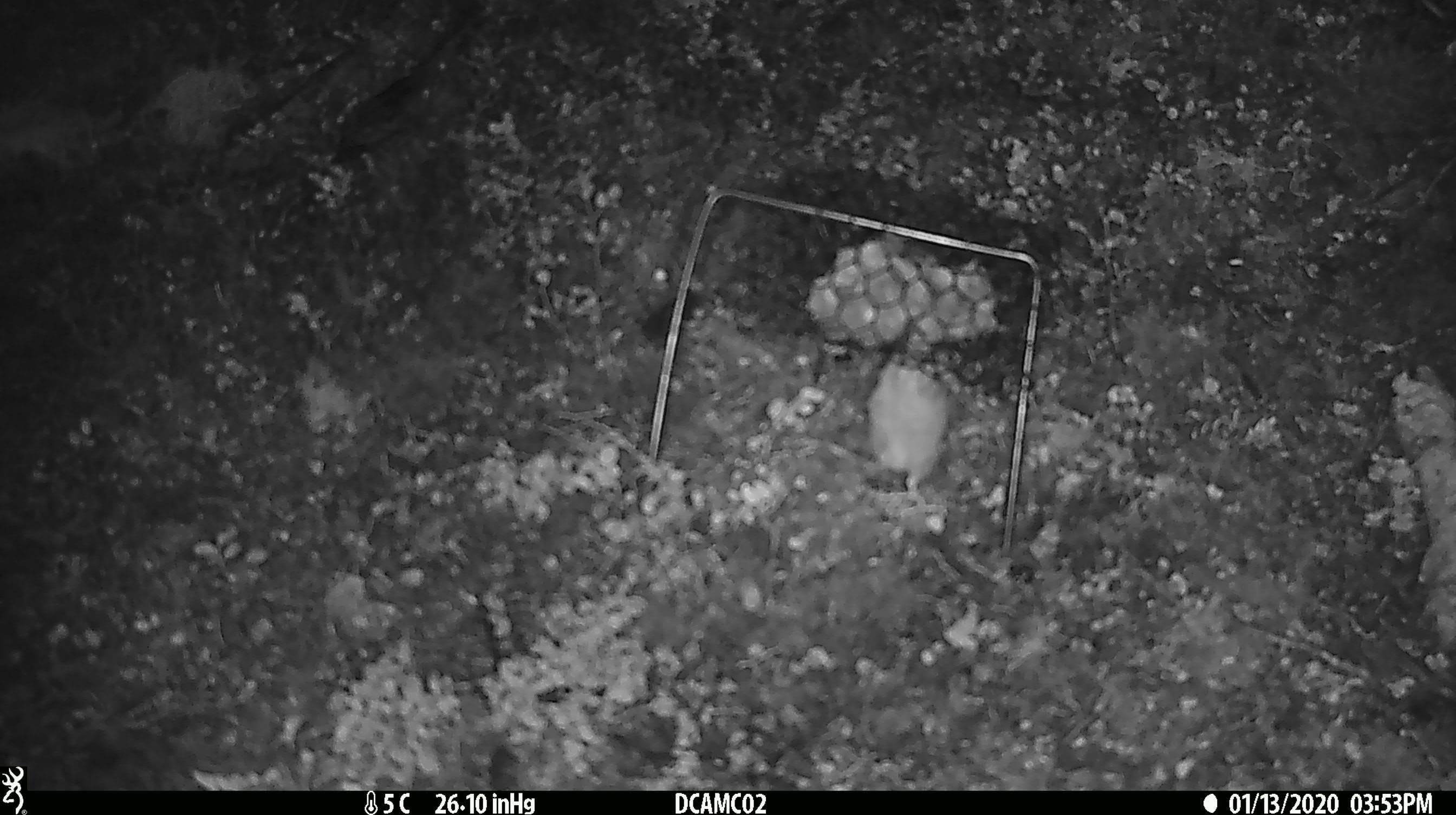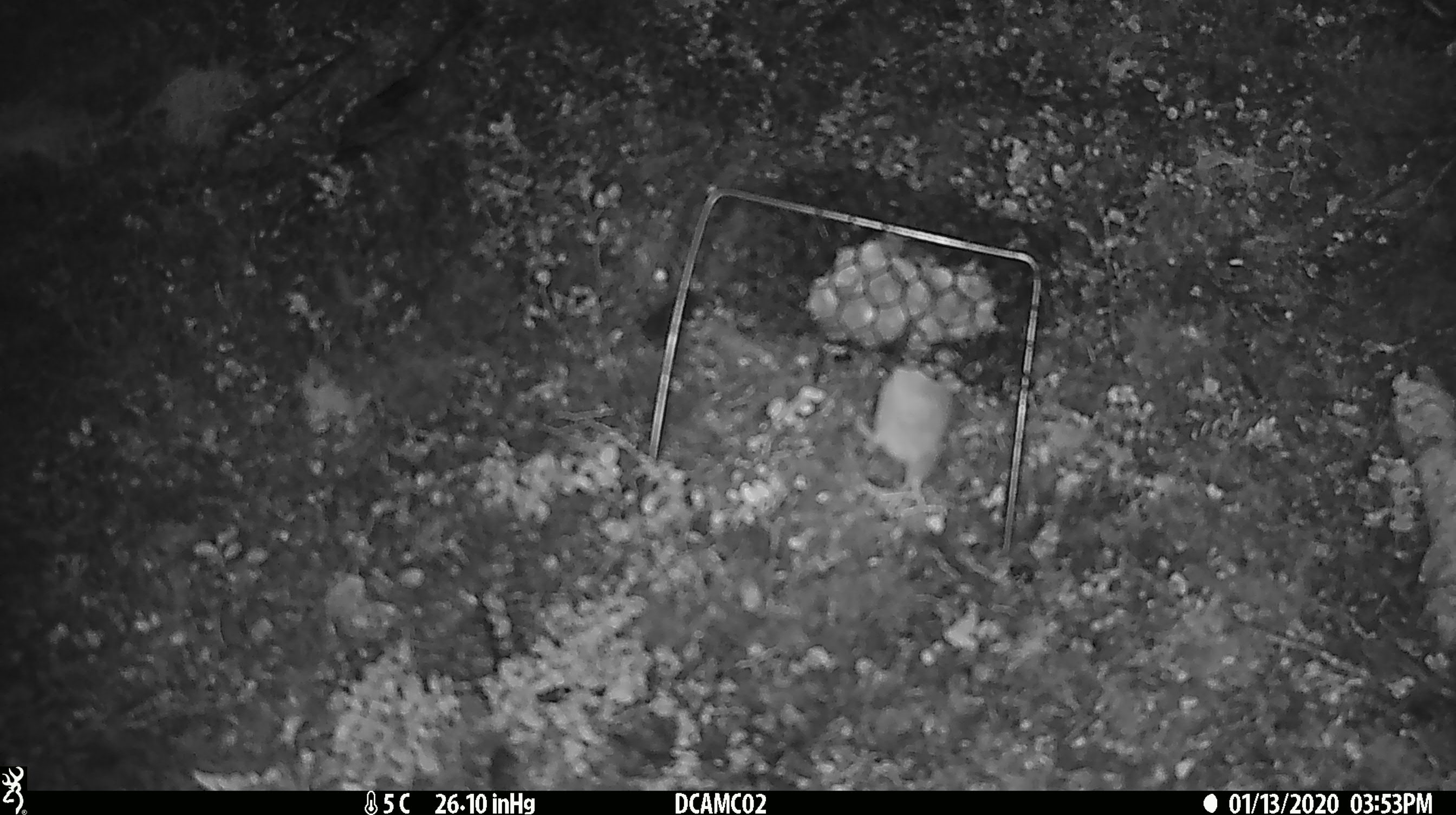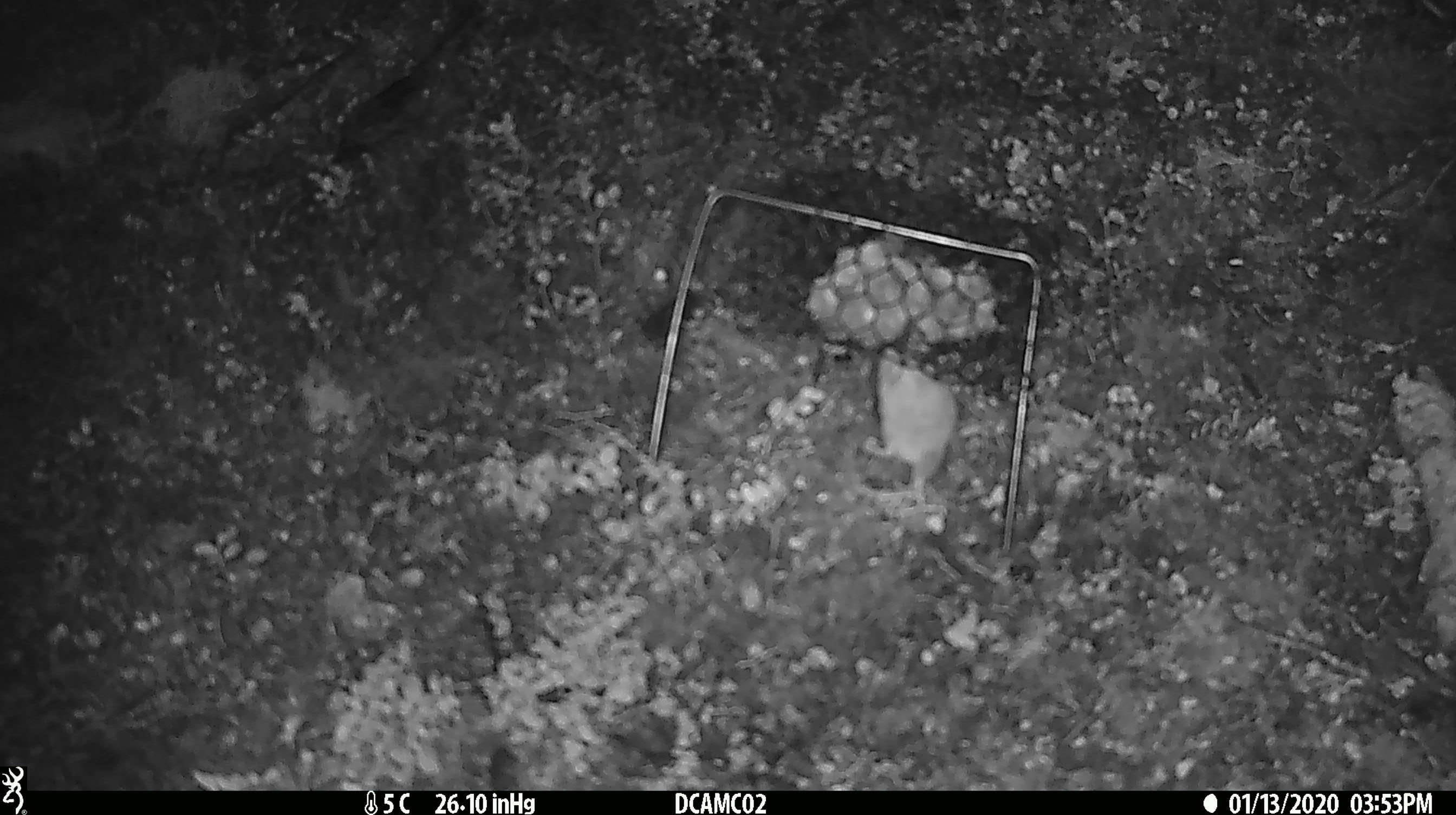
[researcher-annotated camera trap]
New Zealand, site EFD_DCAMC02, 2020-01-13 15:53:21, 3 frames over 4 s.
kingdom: Animalia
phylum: Chordata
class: Mammalia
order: Rodentia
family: Muridae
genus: Mus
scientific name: Mus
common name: mouse